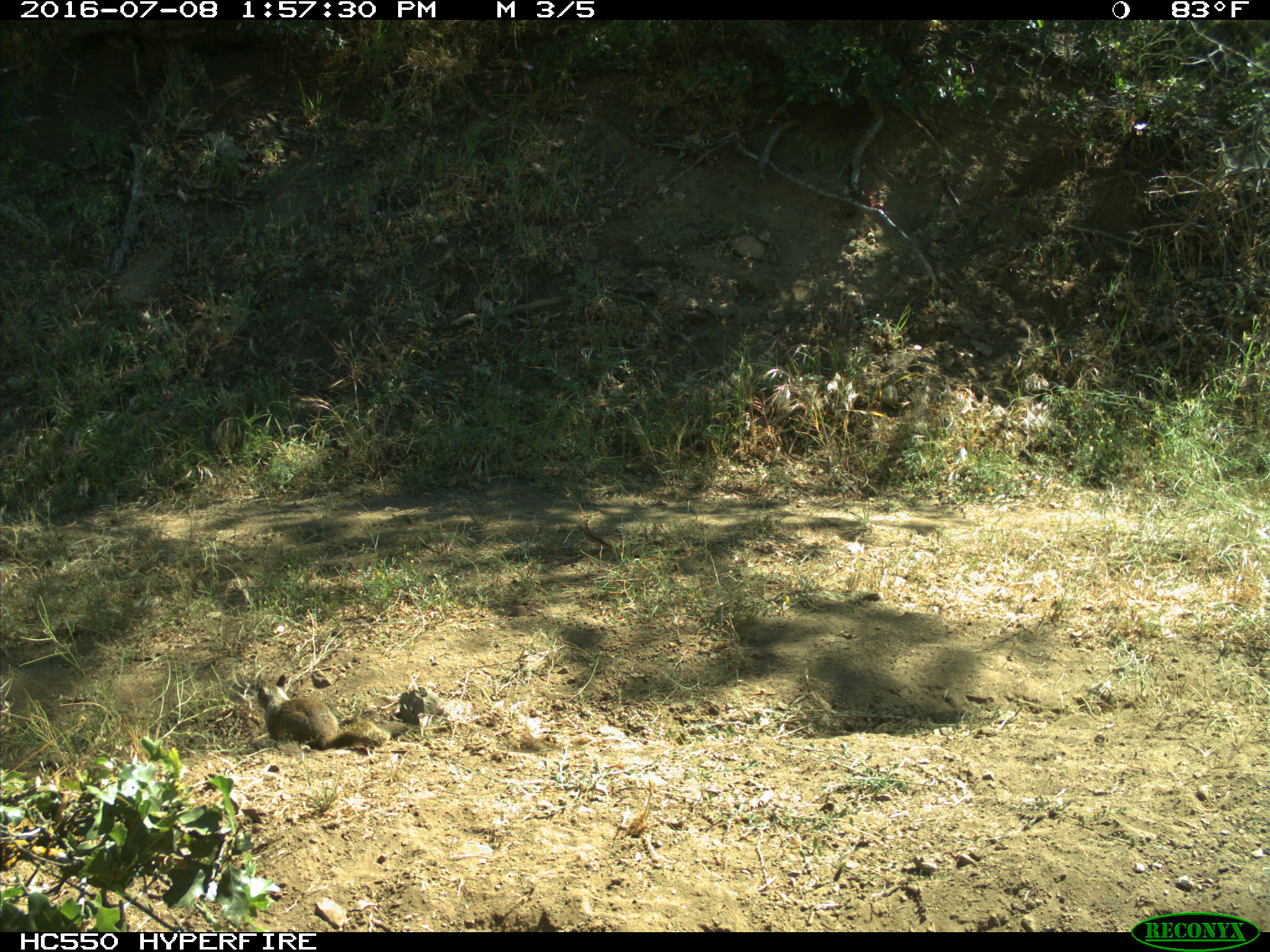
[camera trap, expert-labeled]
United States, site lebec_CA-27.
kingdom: Animalia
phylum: Chordata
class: Mammalia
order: Rodentia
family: Sciuridae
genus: Otospermophilus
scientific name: Otospermophilus beecheyi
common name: california ground squirrel